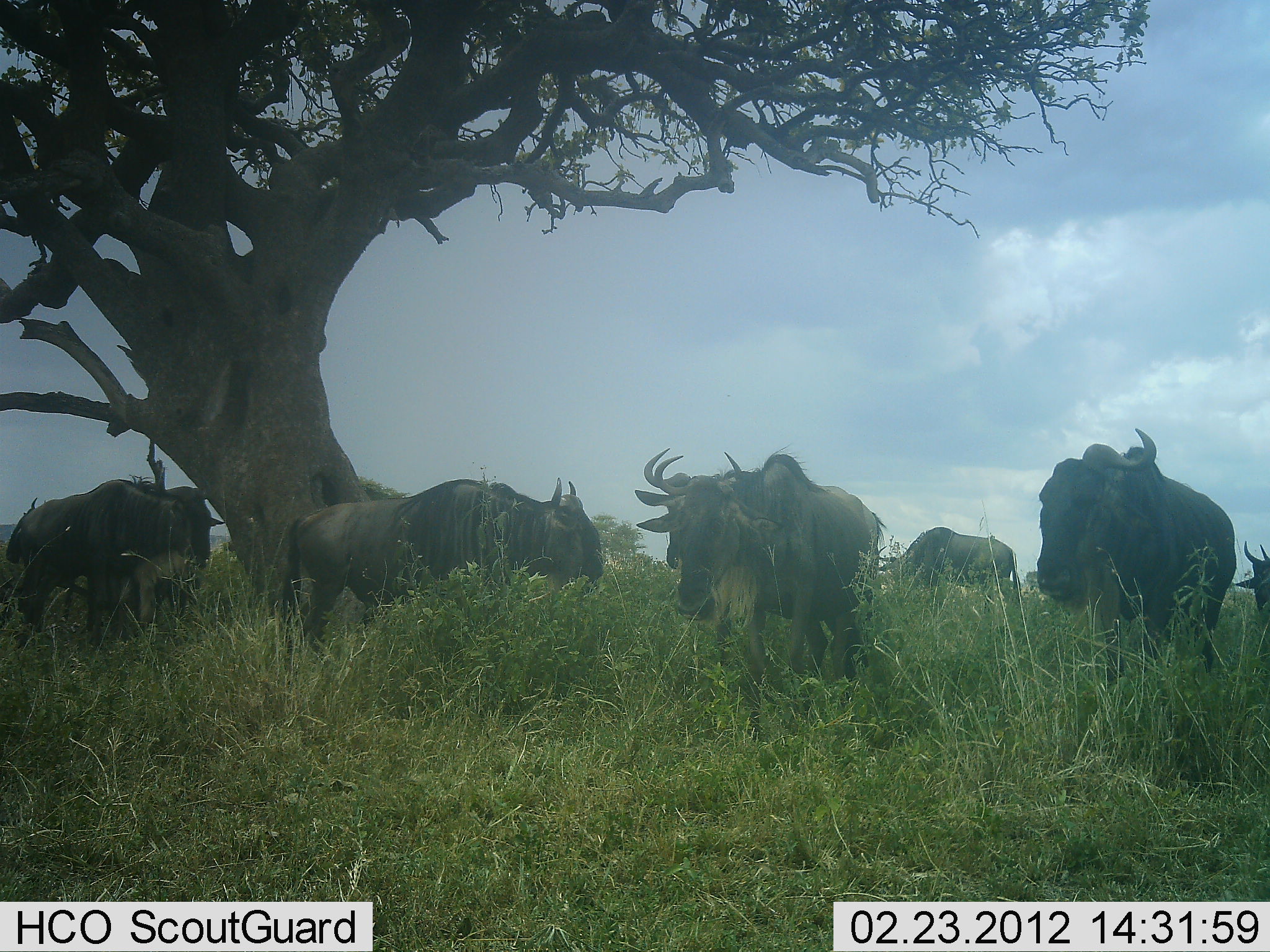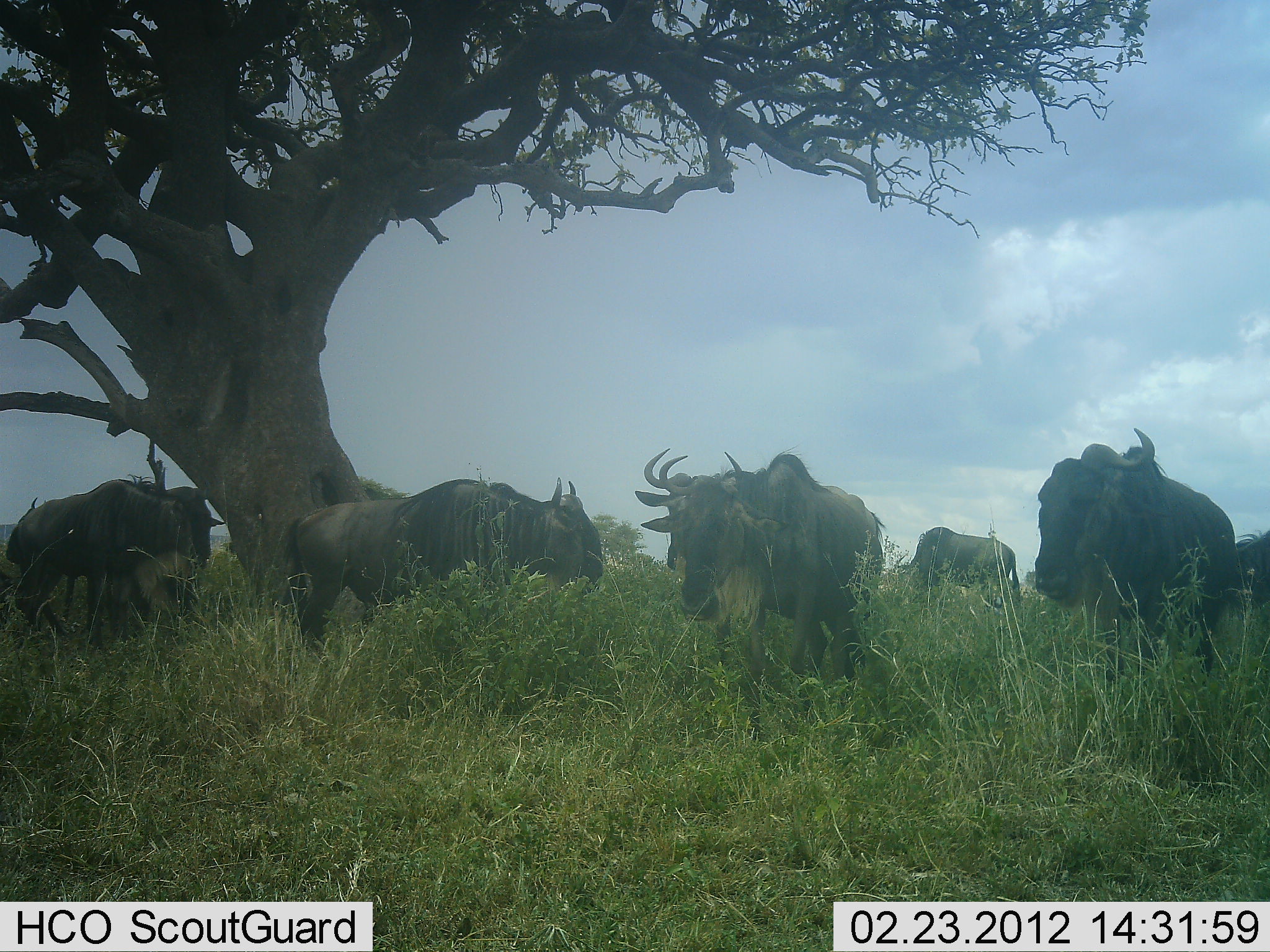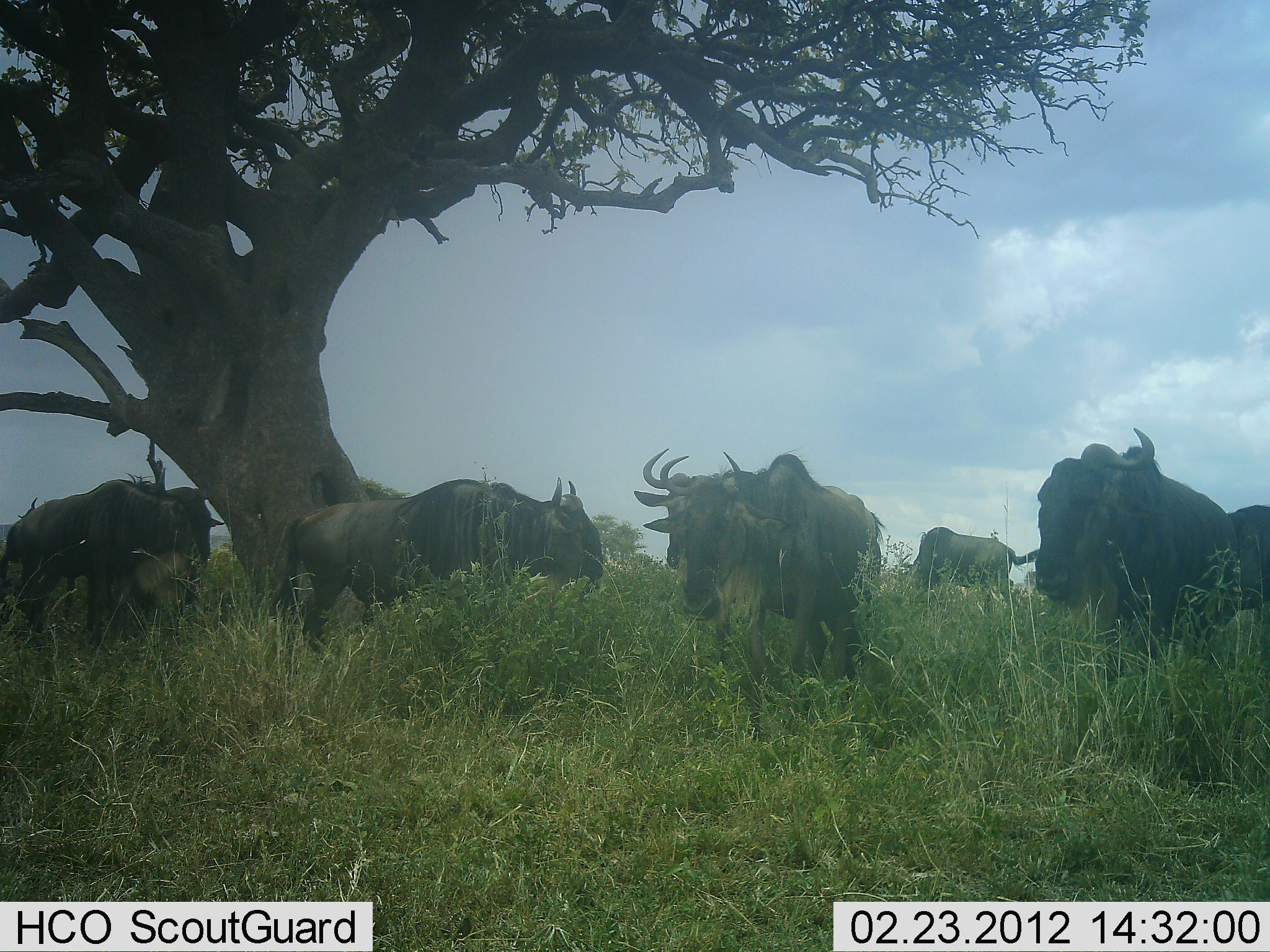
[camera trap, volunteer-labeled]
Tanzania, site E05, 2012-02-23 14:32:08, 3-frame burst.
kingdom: Animalia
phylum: Chordata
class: Mammalia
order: Artiodactyla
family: Bovidae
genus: Connochaetes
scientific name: Connochaetes taurinus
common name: blue wildebeest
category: wildebeest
Wildebeest (blue wildebeest) (Connochaetes taurinus), count 8. Behavior (volunteer vote fractions): standing 85%, resting 15%, moving 15%, interacting 0%. Young present (vote fraction): 8%. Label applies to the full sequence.